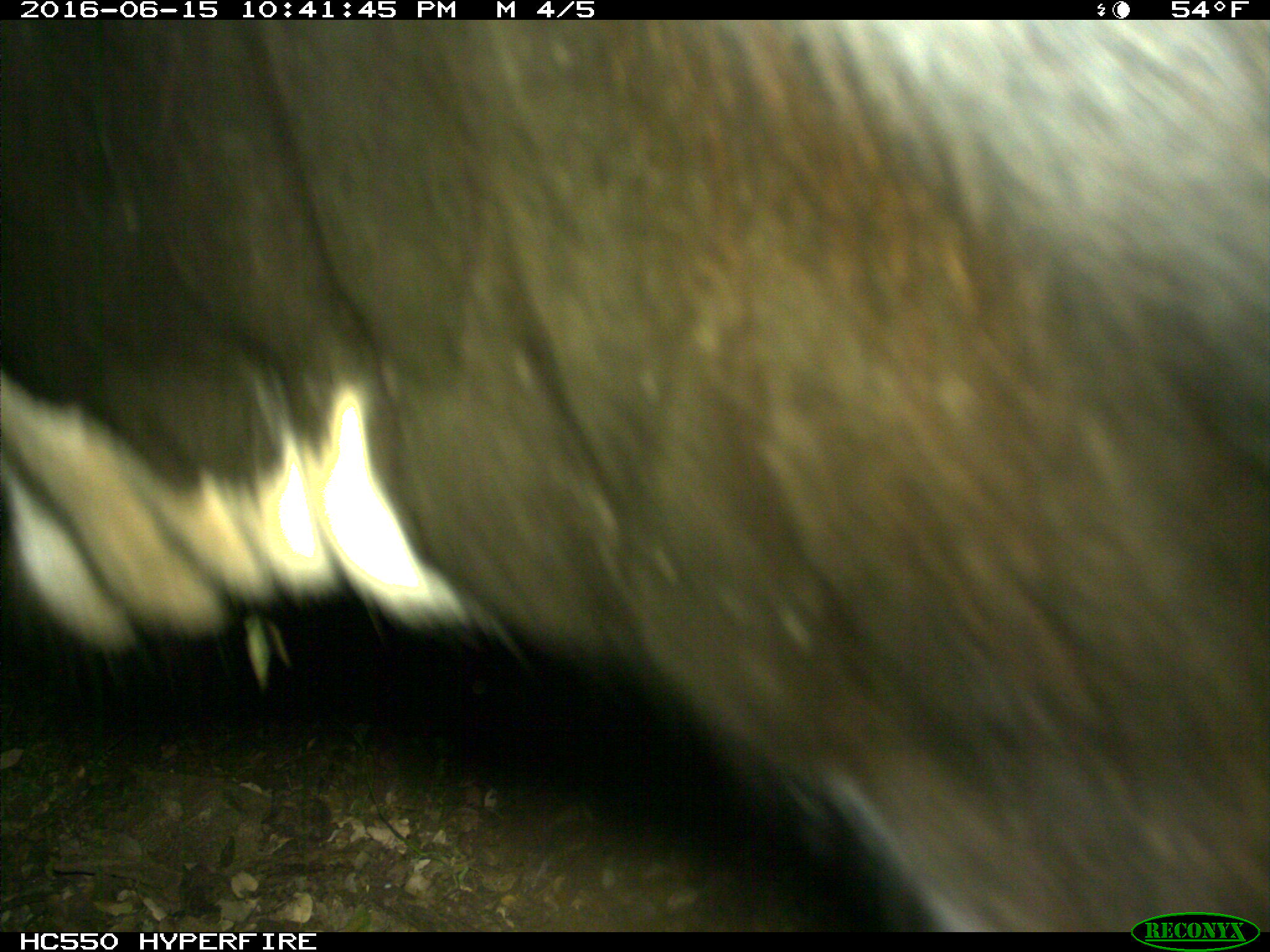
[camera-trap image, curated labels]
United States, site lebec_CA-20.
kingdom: Animalia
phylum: Chordata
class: Mammalia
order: Artiodactyla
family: Bovidae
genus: Bos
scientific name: Bos taurus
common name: domestic cow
Bos taurus (domestic cow).